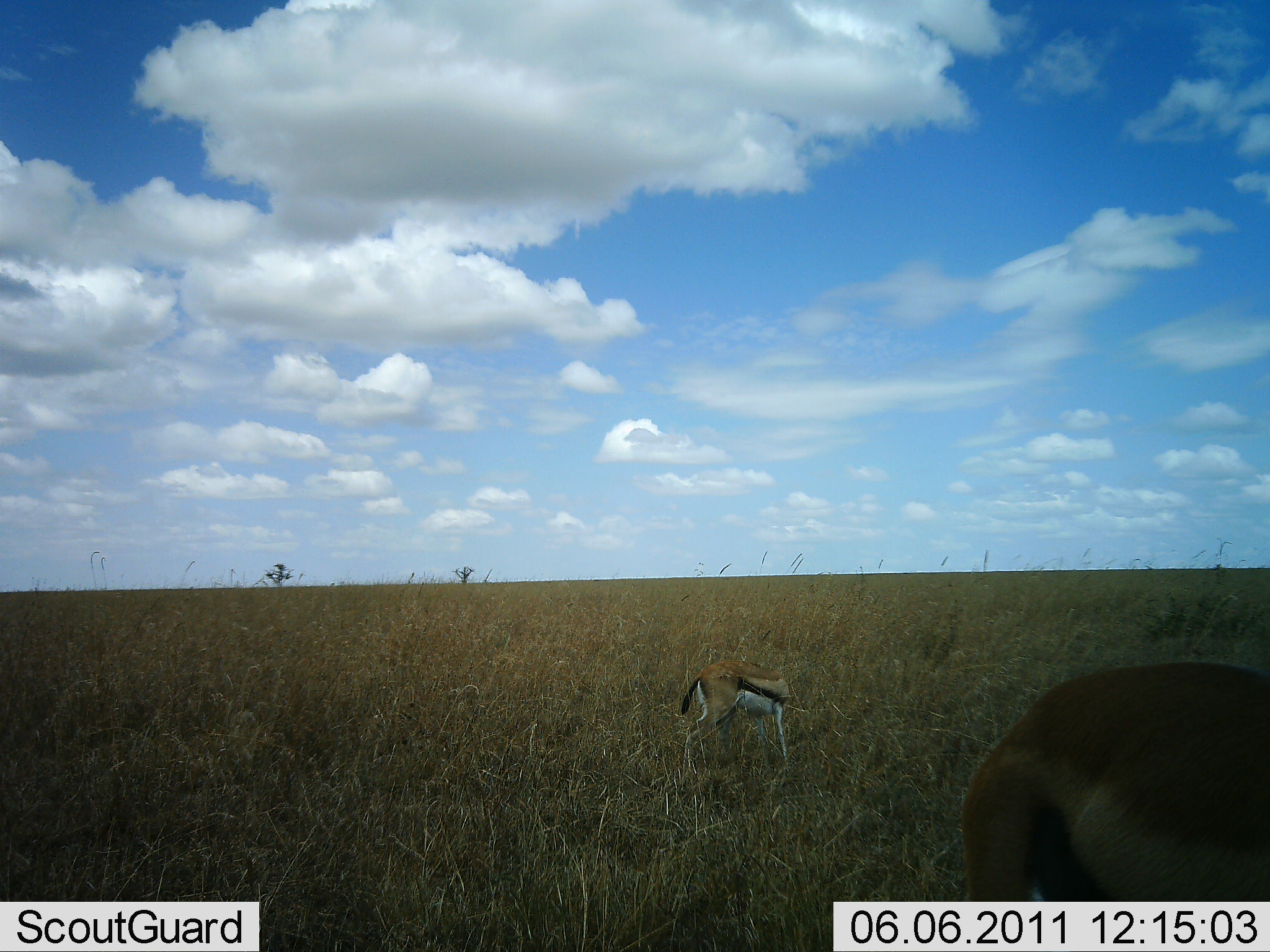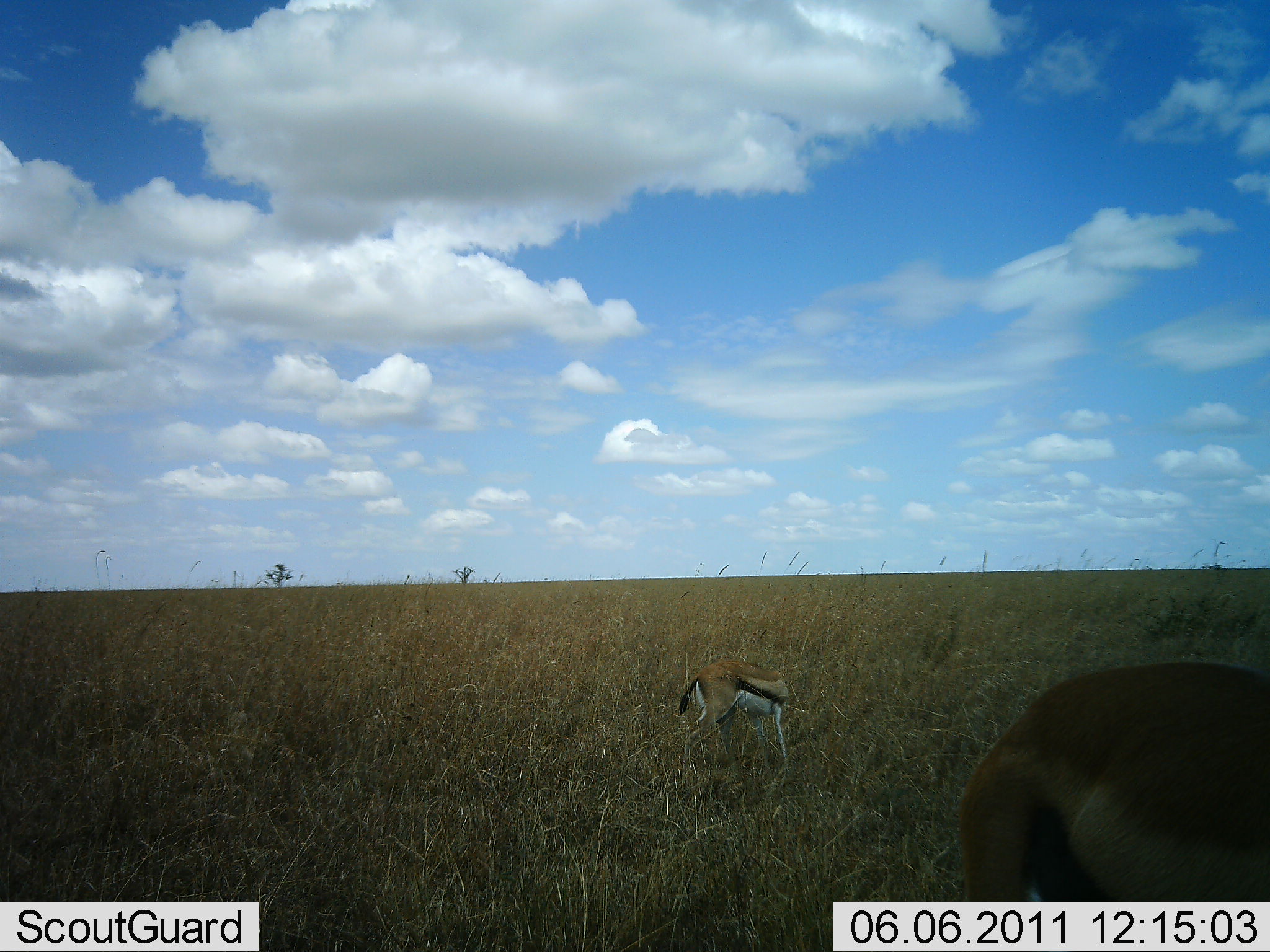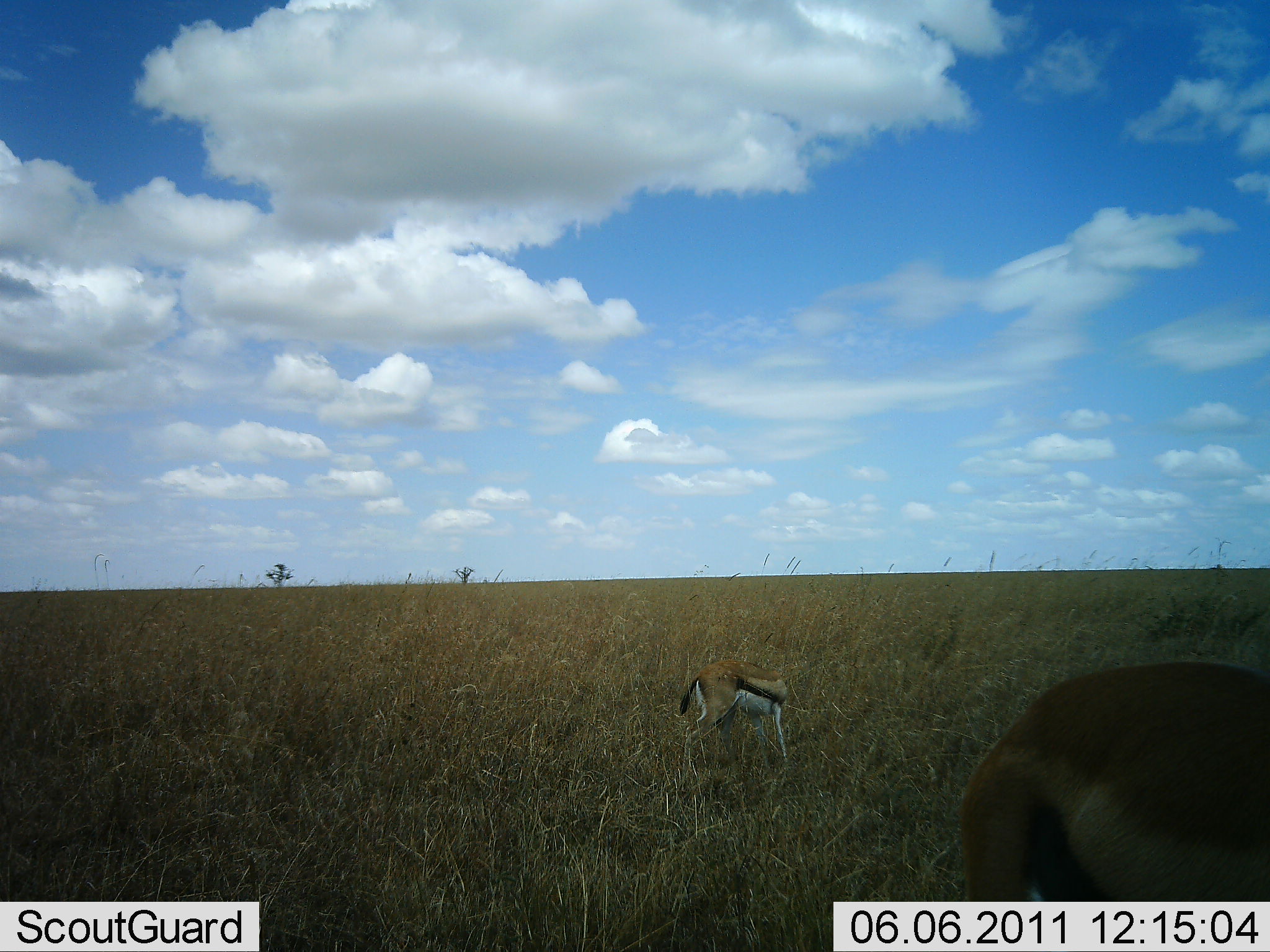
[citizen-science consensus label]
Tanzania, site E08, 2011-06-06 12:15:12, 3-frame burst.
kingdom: Animalia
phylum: Chordata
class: Mammalia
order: Artiodactyla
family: Bovidae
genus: Eudorcas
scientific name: Eudorcas thomsonii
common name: thomson's gazelle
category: gazellethomsons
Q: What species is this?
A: Gazellethomsons (thomson's gazelle) (Eudorcas thomsonii).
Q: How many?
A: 2.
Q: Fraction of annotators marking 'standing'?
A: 92%.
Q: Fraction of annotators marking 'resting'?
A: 0%.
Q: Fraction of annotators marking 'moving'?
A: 0%.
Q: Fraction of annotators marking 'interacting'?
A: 8%.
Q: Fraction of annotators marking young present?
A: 0%.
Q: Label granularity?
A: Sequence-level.